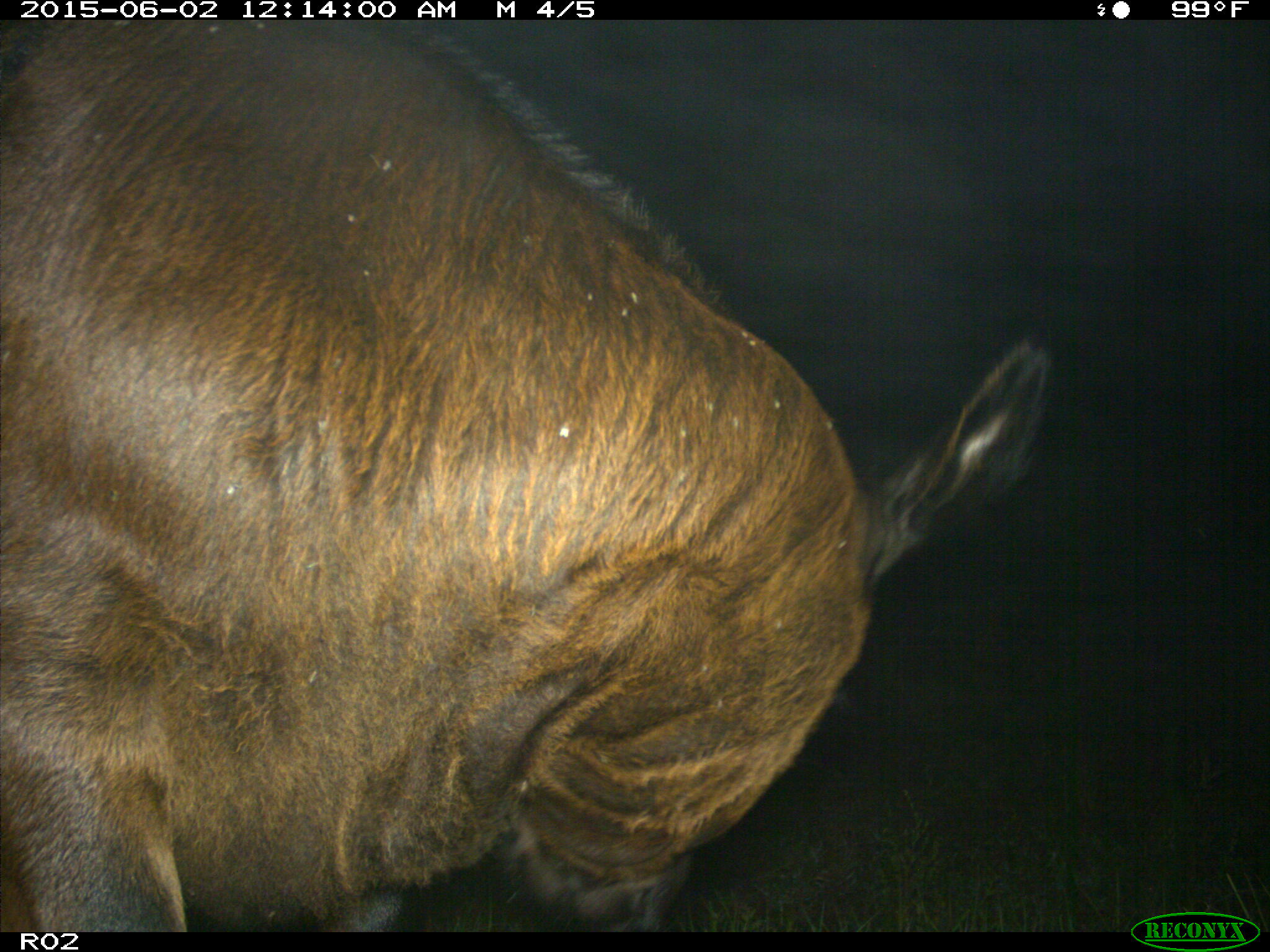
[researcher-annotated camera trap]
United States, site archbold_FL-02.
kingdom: Animalia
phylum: Chordata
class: Mammalia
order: Artiodactyla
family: Bovidae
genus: Bos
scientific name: Bos taurus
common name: domestic cow